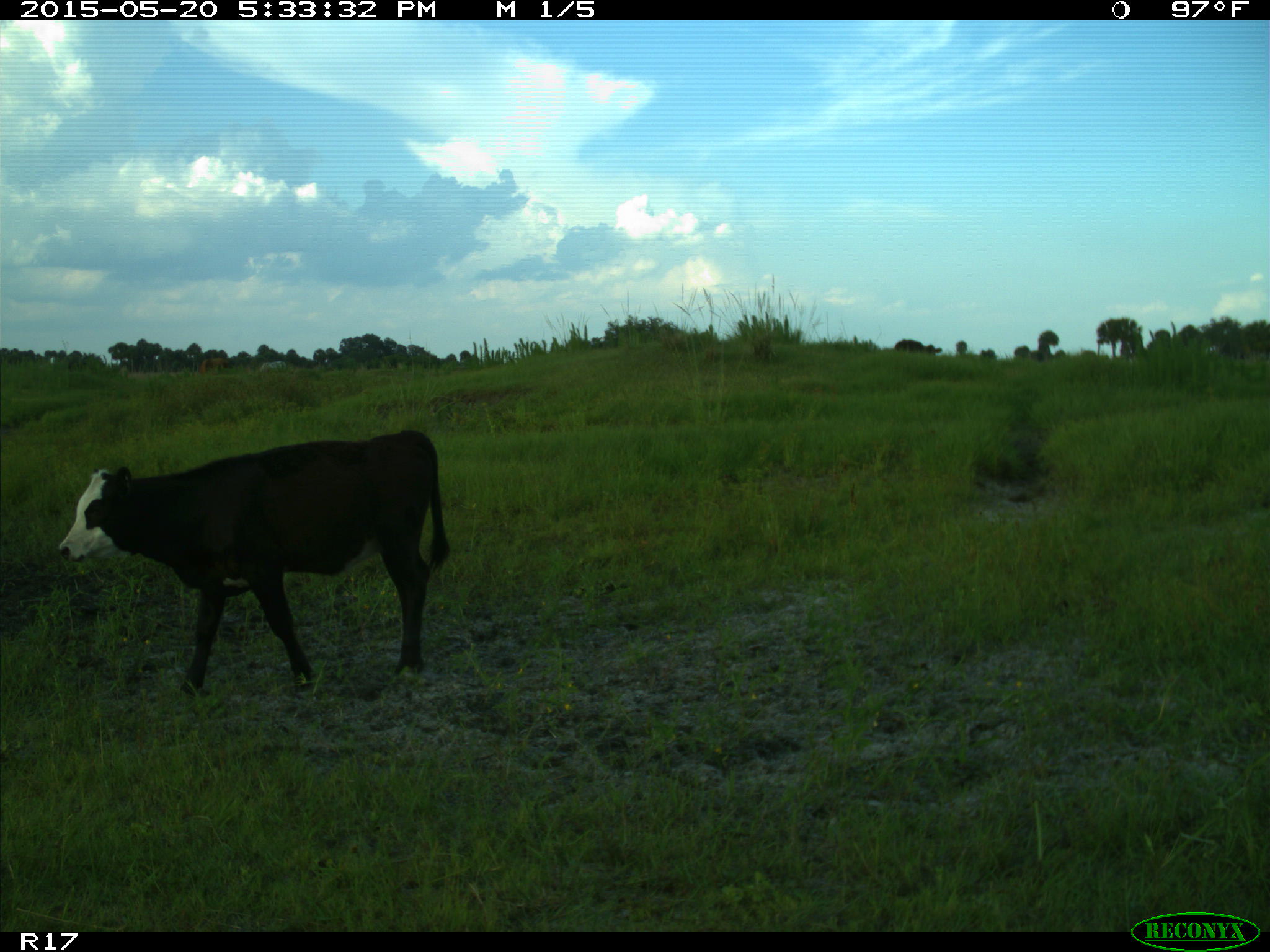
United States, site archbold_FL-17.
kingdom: Animalia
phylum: Chordata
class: Mammalia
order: Artiodactyla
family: Bovidae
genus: Bos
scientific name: Bos taurus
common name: domestic cow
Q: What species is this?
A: Bos taurus (domestic cow).